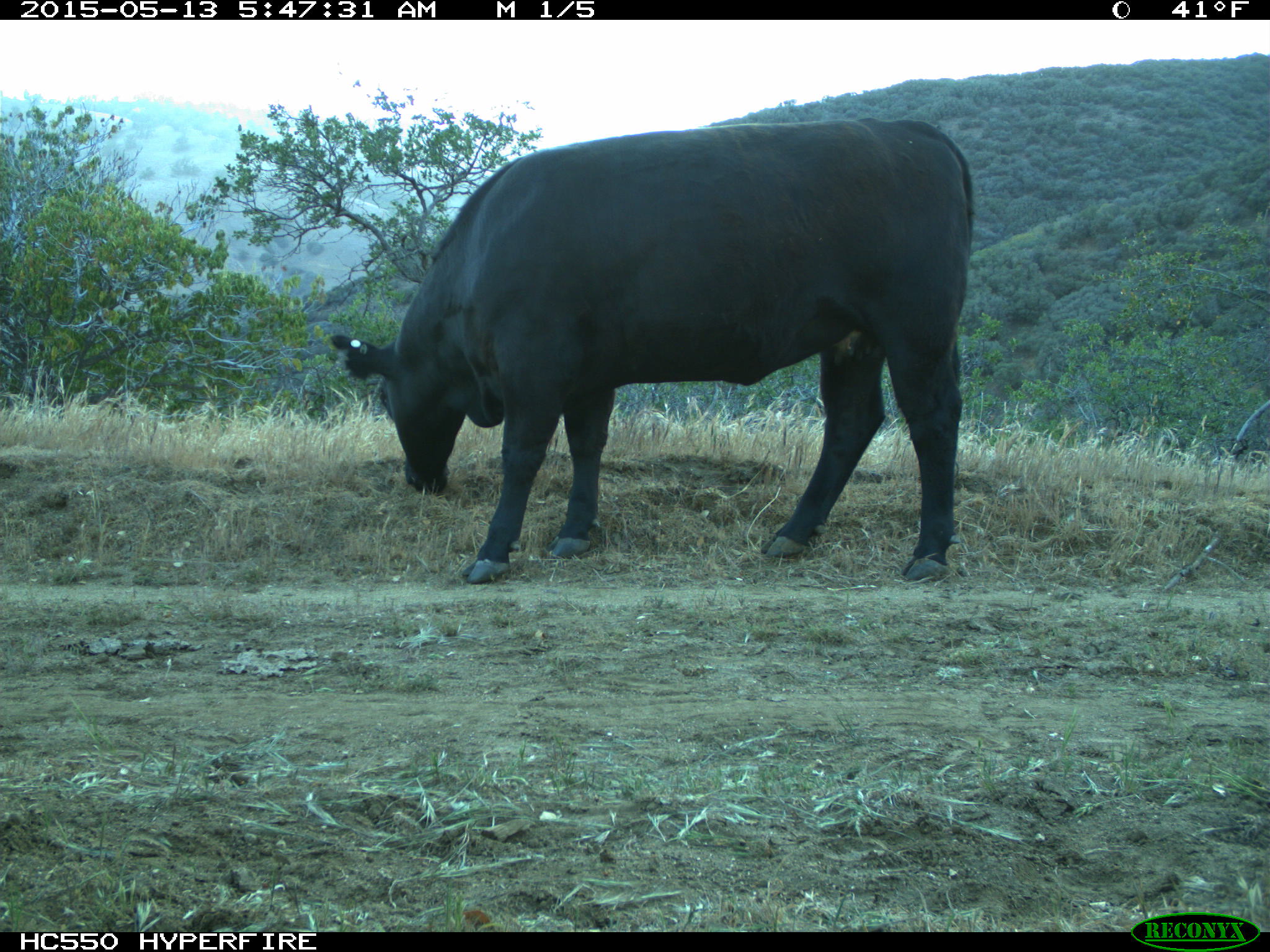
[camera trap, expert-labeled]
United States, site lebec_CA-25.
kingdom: Animalia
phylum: Chordata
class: Mammalia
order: Artiodactyla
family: Bovidae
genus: Bos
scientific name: Bos taurus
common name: domestic cow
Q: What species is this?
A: Bos taurus (domestic cow).